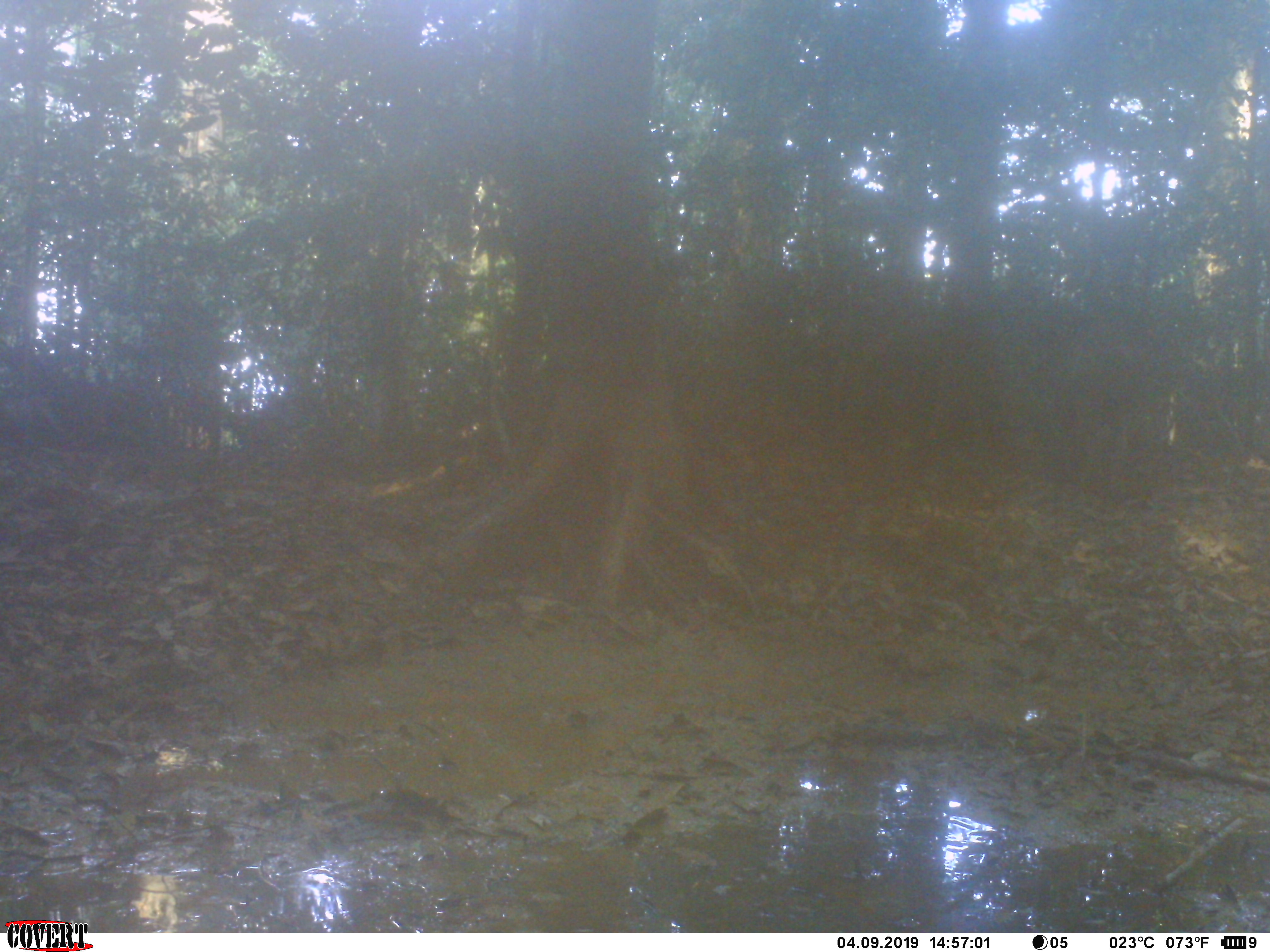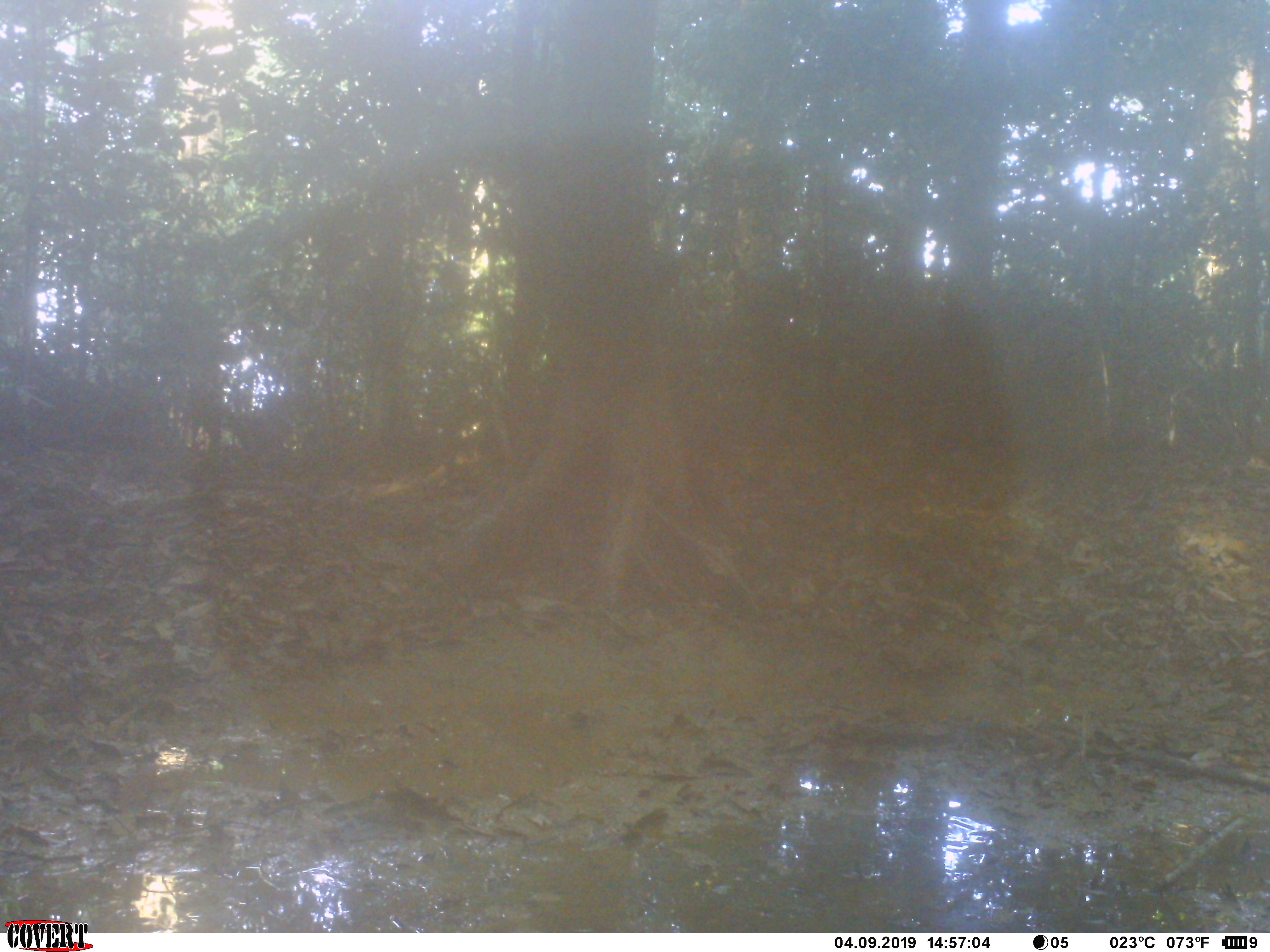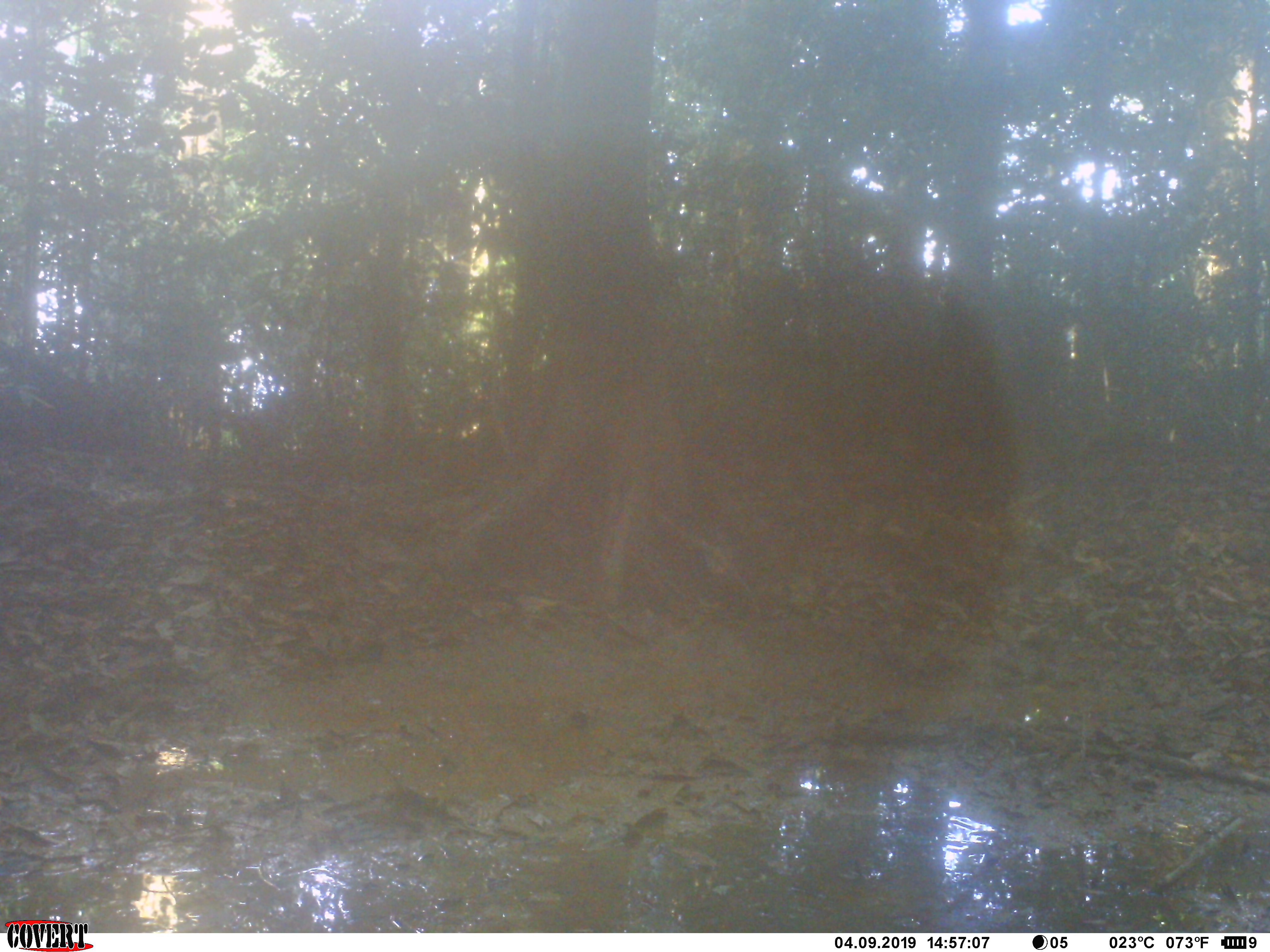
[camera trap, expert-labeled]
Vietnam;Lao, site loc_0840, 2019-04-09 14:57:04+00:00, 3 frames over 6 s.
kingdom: Animalia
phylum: Chordata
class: Mammalia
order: Artiodactyla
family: Suidae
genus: Sus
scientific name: Sus scrofa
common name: eurasian wild pig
Eurasian wild pig (Sus scrofa). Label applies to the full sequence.